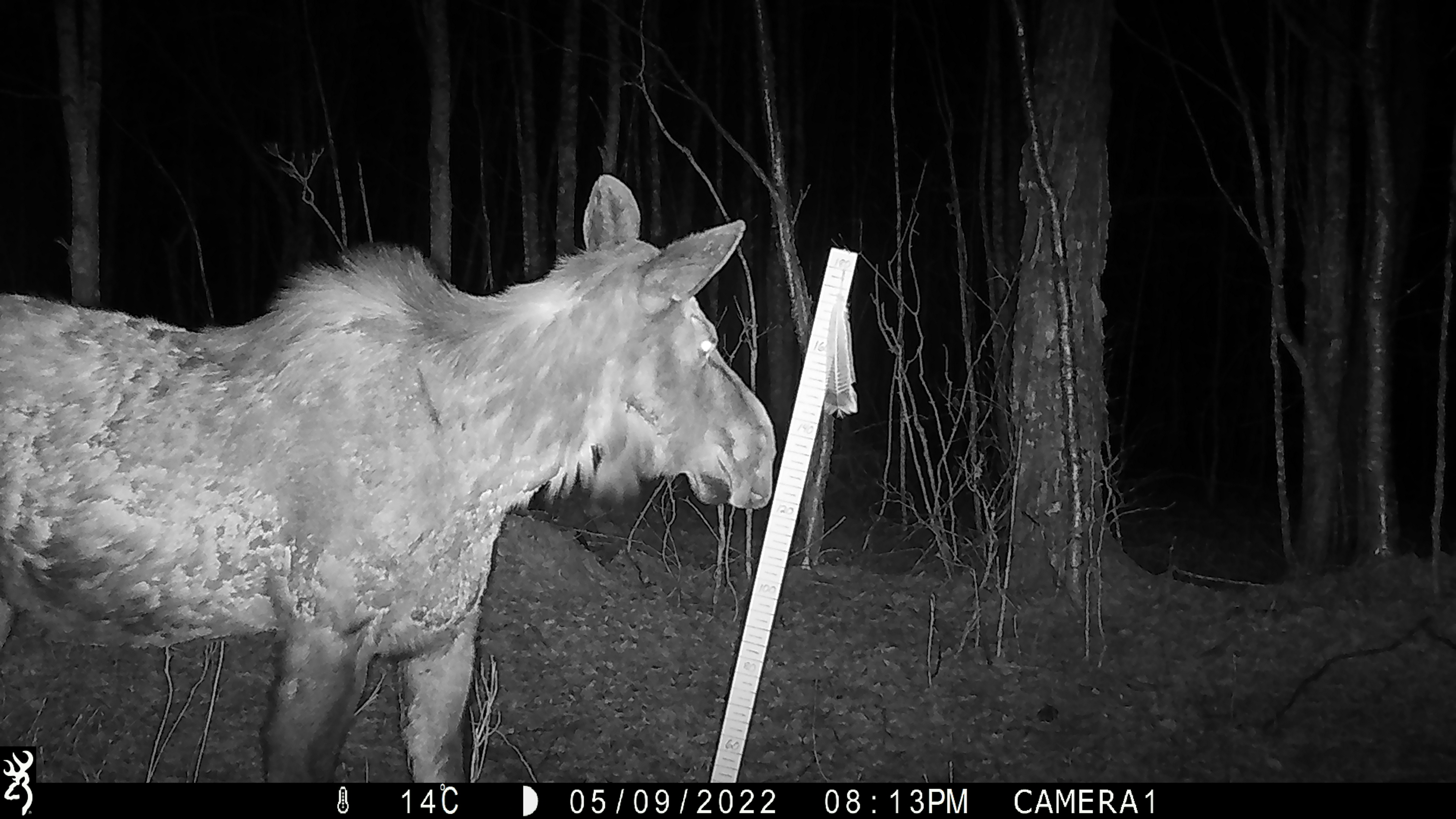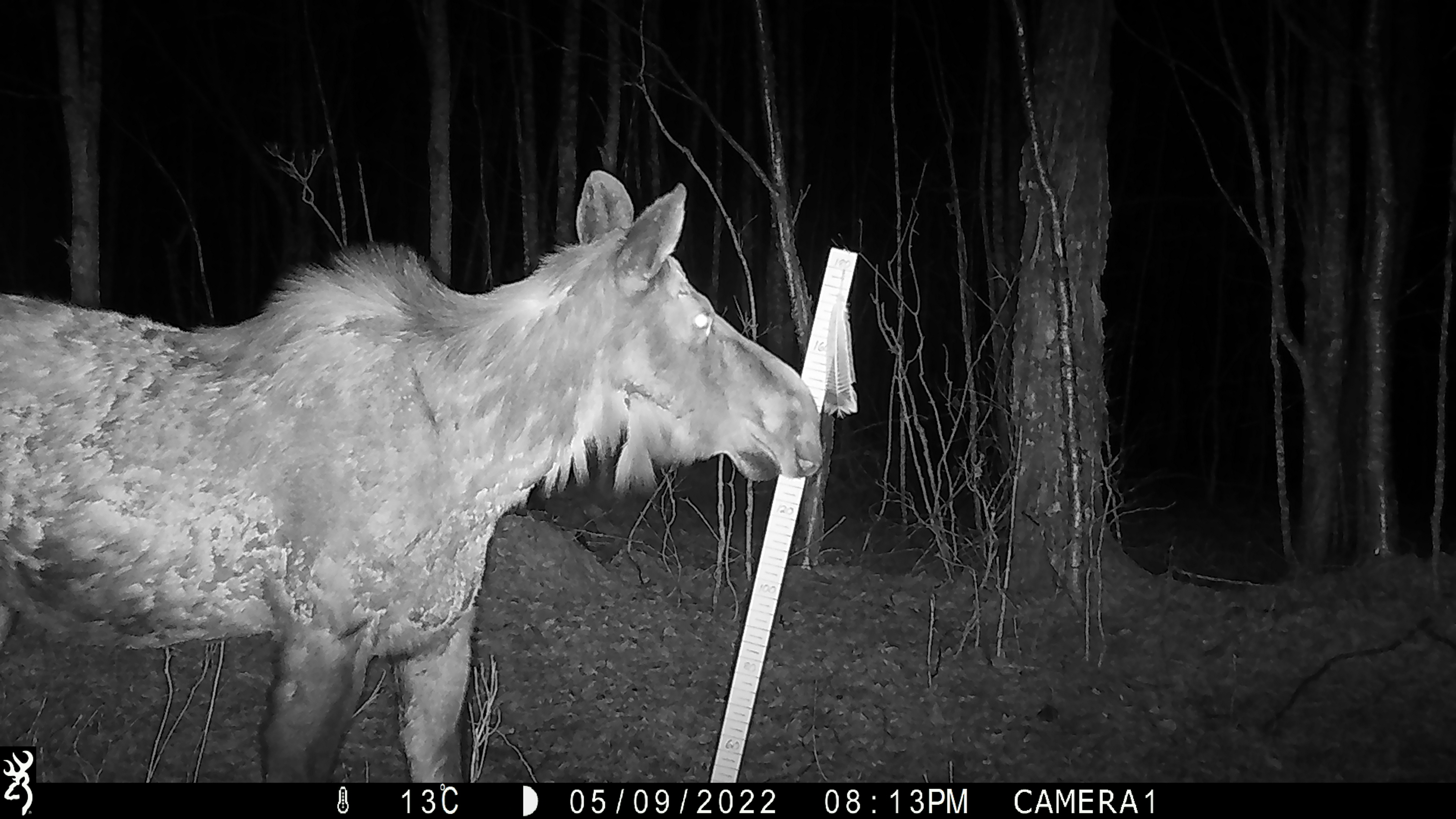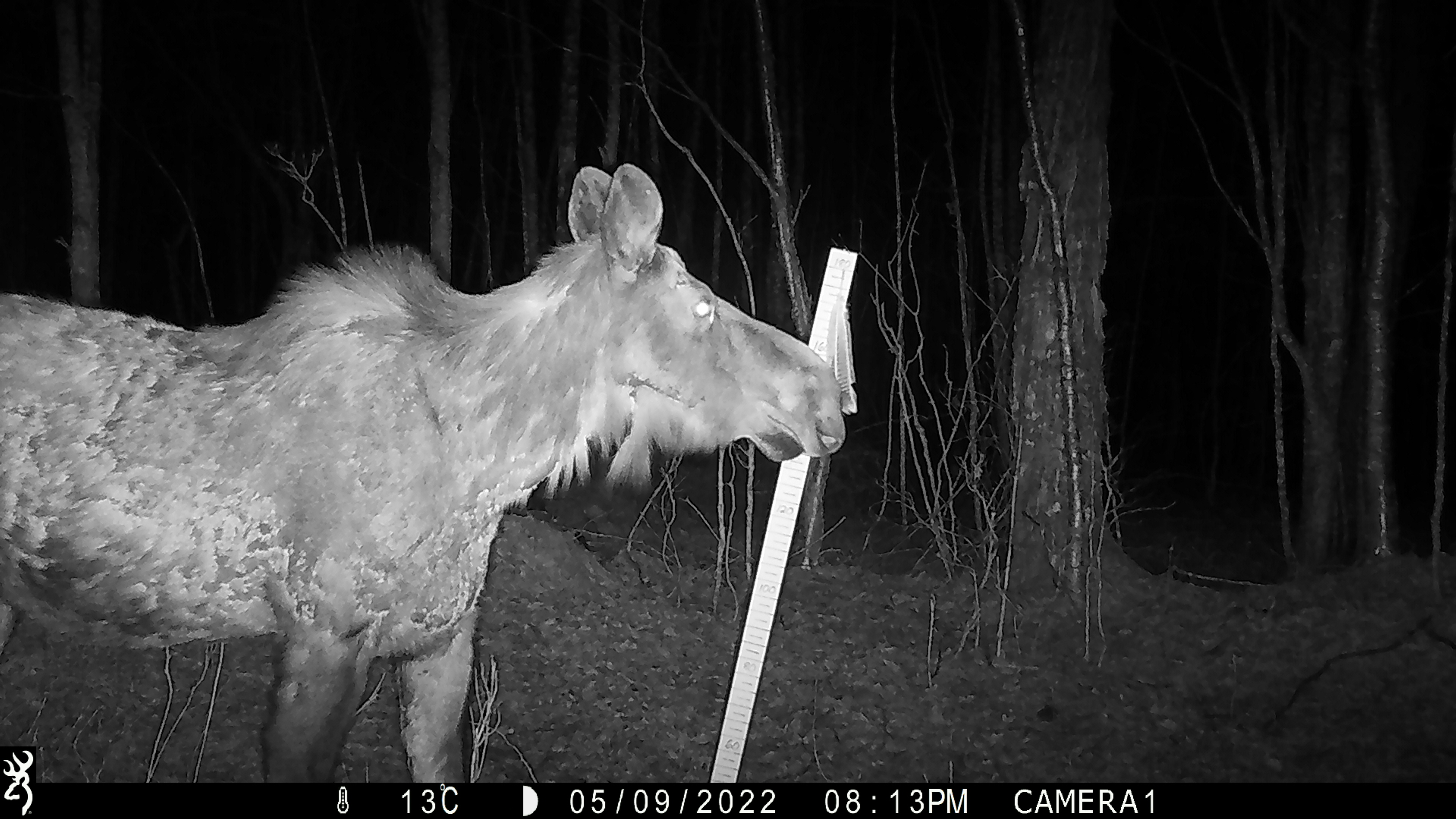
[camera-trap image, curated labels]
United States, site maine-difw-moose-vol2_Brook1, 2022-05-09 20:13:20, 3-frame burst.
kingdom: Animalia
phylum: Chordata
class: Mammalia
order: Artiodactyla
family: Cervidae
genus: Alces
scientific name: Alces alces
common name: moose